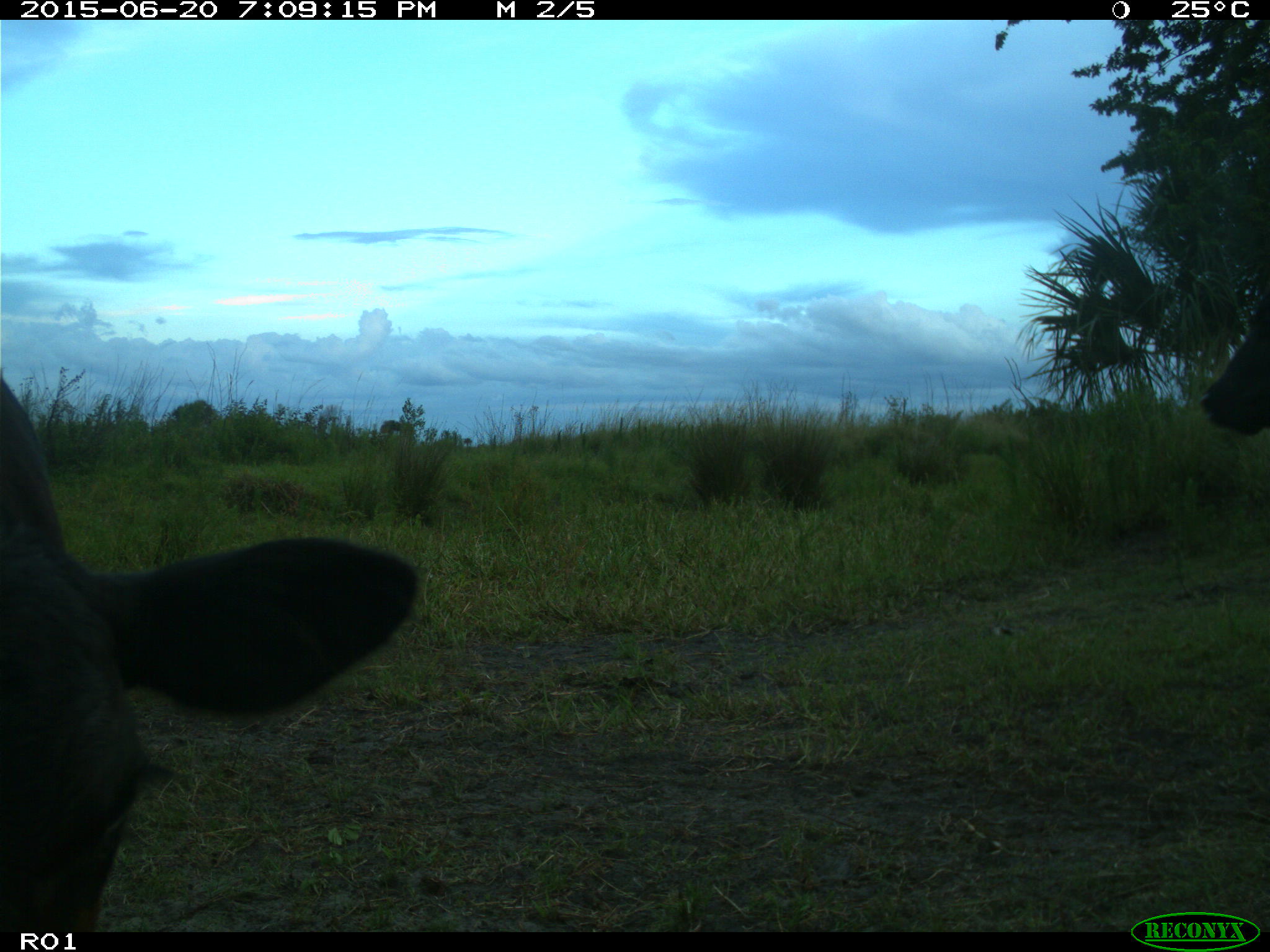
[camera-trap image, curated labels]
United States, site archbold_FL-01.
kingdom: Animalia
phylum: Chordata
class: Mammalia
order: Artiodactyla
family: Bovidae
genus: Bos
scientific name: Bos taurus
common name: domestic cow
Bos taurus (domestic cow).